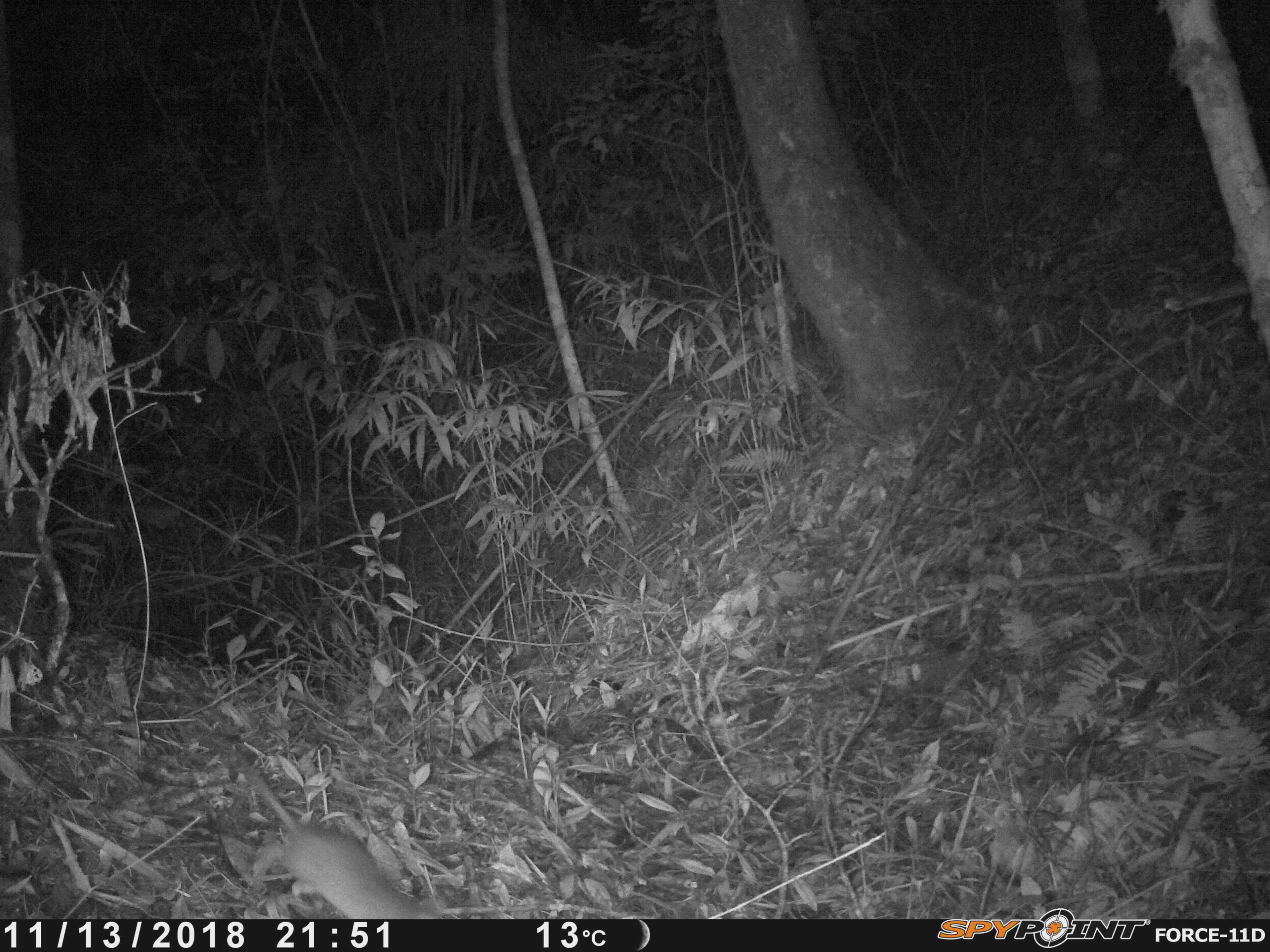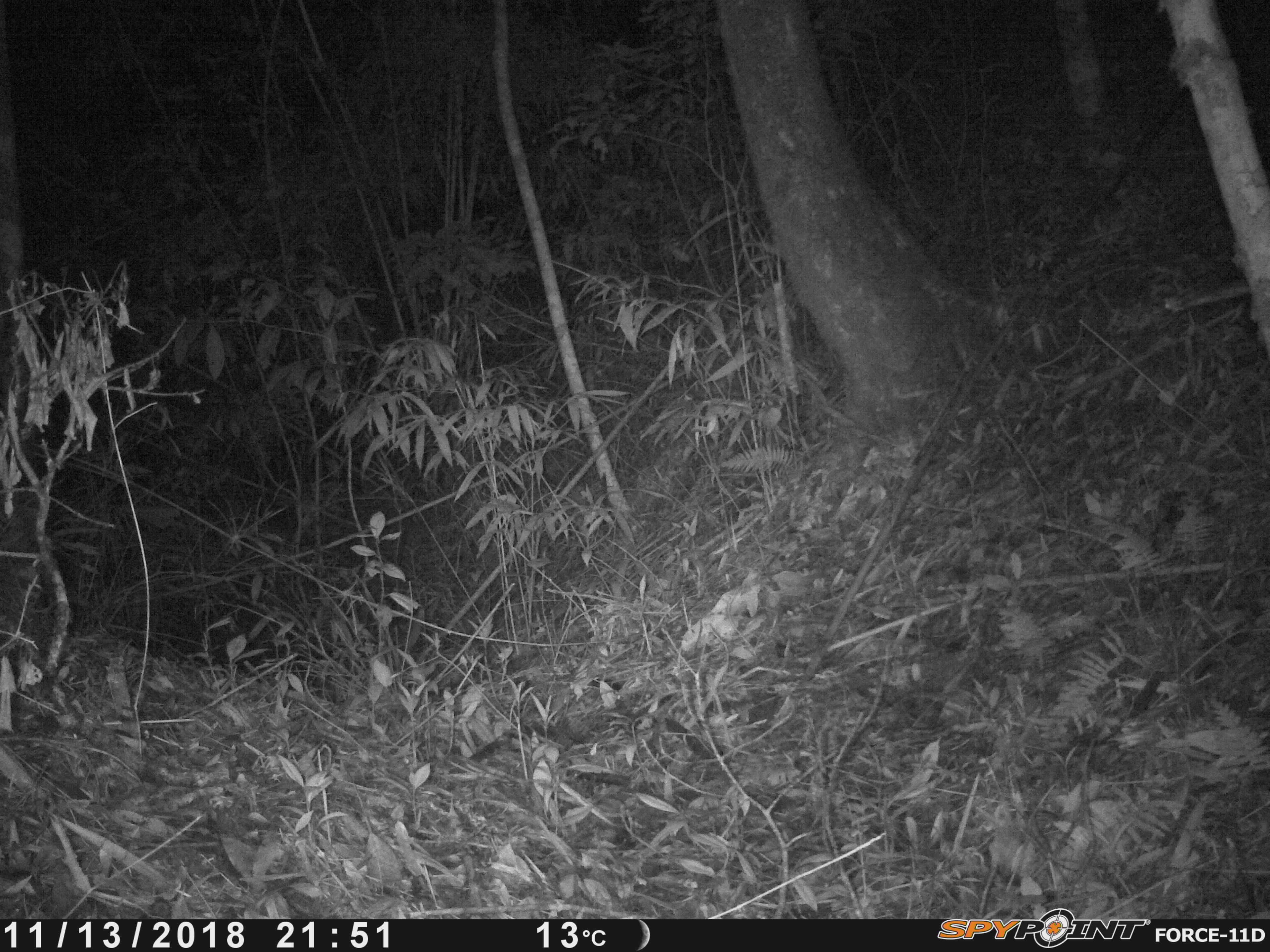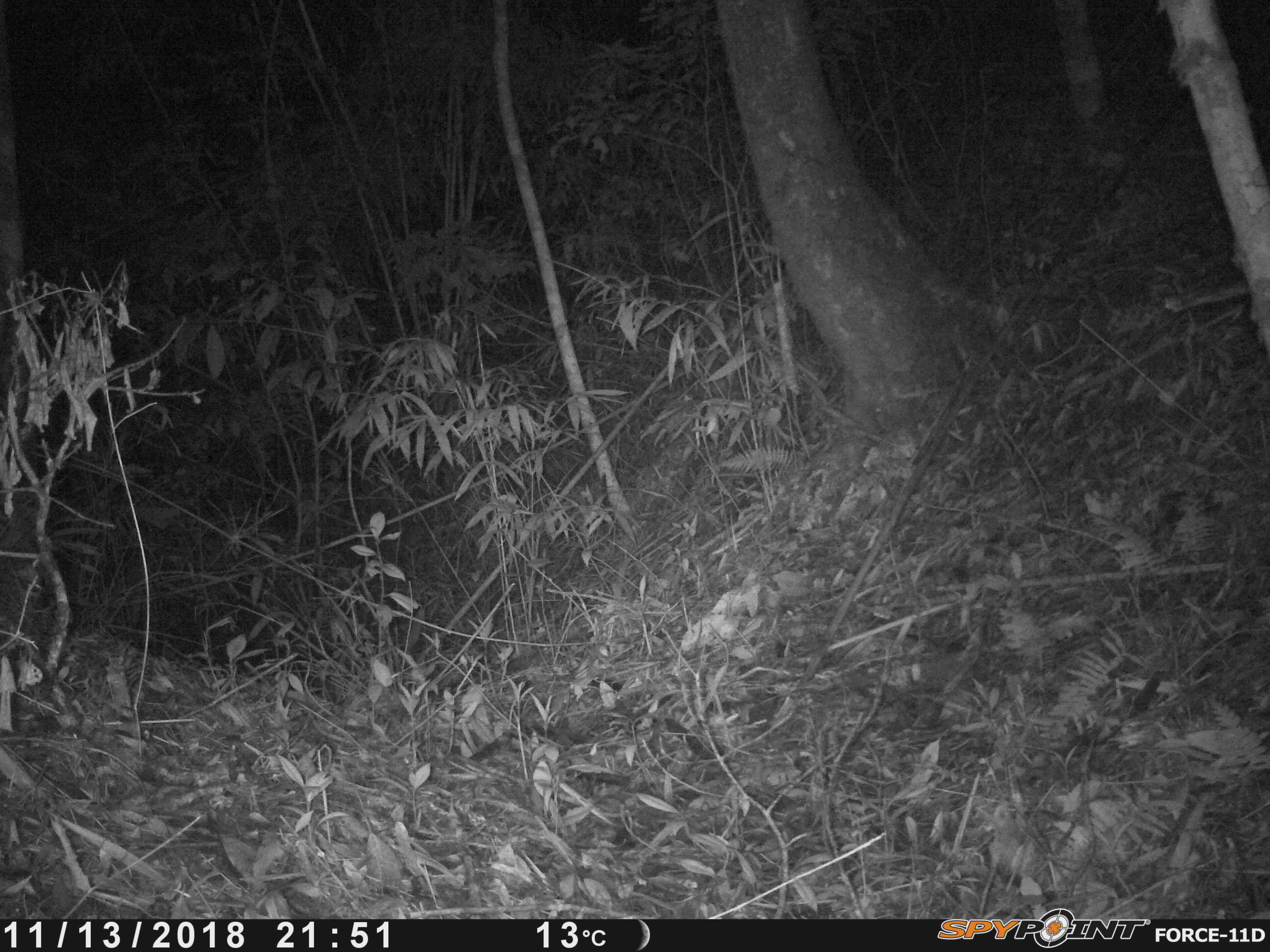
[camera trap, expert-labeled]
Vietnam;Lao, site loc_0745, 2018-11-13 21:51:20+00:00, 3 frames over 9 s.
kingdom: Animalia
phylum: Chordata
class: Mammalia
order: Rodentia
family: Muridae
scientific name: Muridae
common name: old-world mice and rats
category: unidentified murid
Unidentified murid (old-world mice and rats) (Muridae). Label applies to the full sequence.